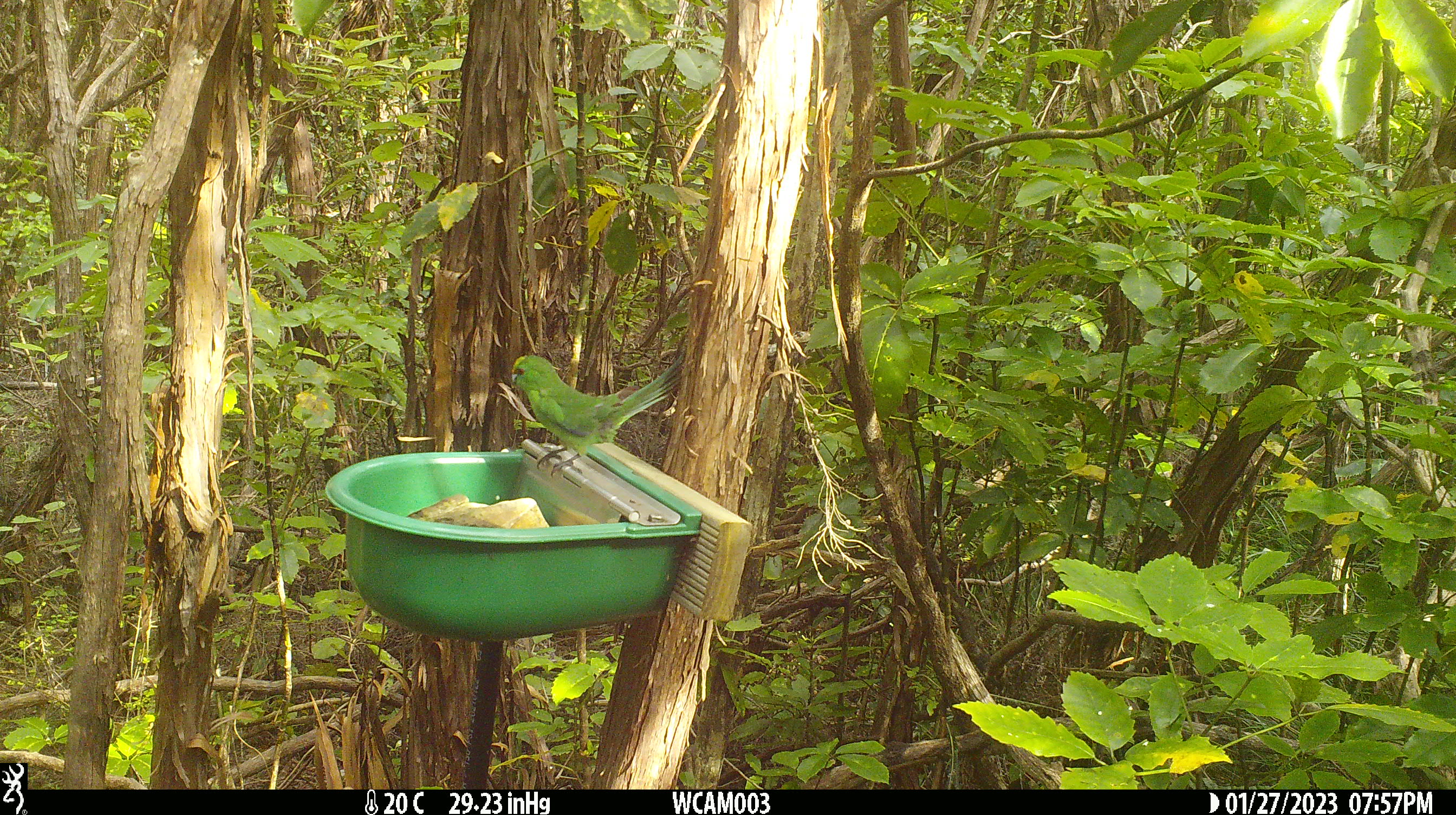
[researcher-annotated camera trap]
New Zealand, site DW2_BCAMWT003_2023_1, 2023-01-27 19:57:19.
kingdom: Animalia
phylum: Chordata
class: Aves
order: Psittaciformes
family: Psittaculidae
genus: Cyanoramphus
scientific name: Cyanoramphus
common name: parakeet